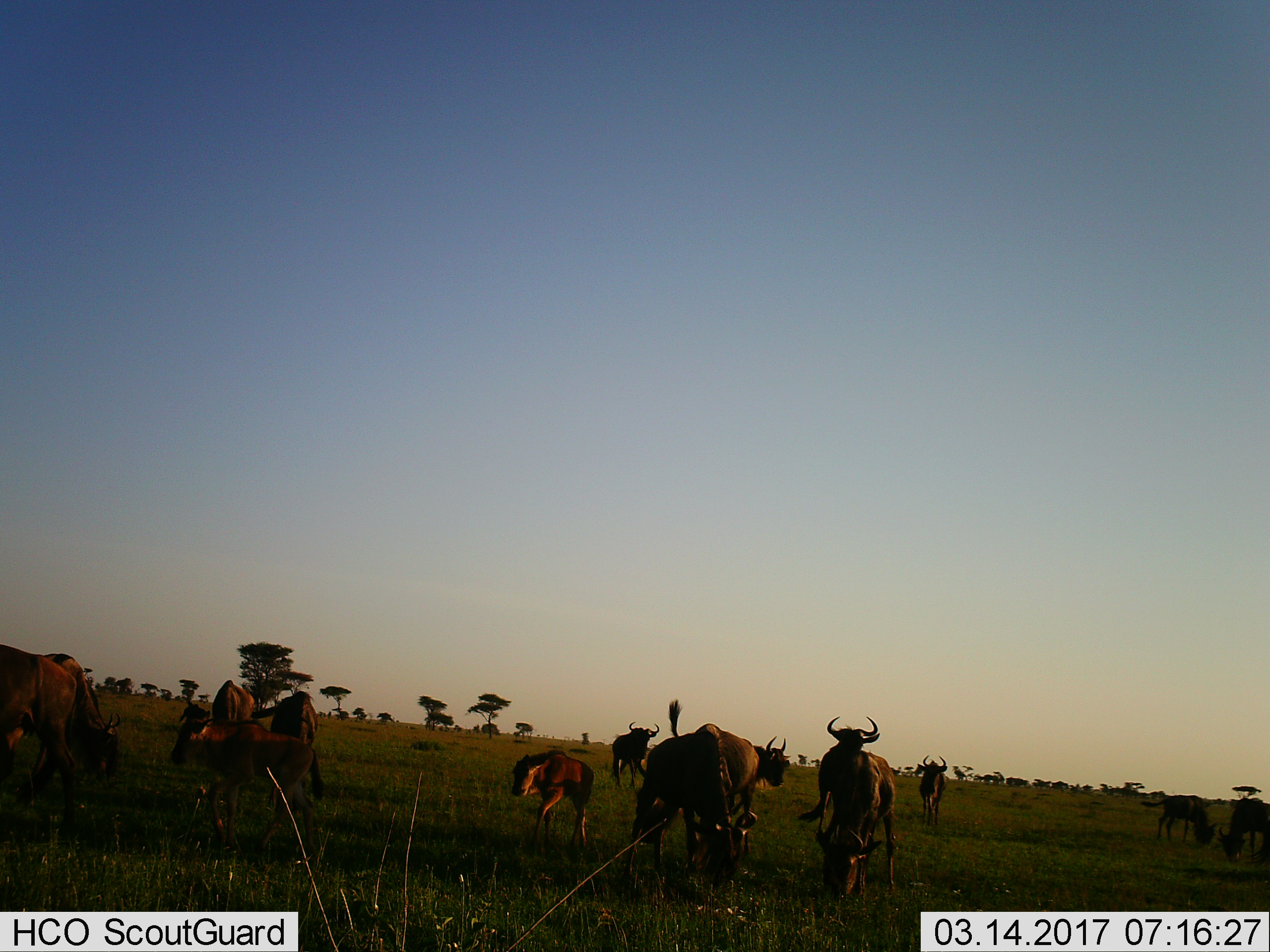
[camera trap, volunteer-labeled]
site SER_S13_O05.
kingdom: Animalia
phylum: Chordata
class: Mammalia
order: Artiodactyla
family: Bovidae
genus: Connochaetes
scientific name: Connochaetes taurinus taurinus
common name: blue wildebeest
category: wildebeestblue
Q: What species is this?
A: Wildebeestblue (blue wildebeest) (Connochaetes taurinus taurinus).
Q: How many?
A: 11-50.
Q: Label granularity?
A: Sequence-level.